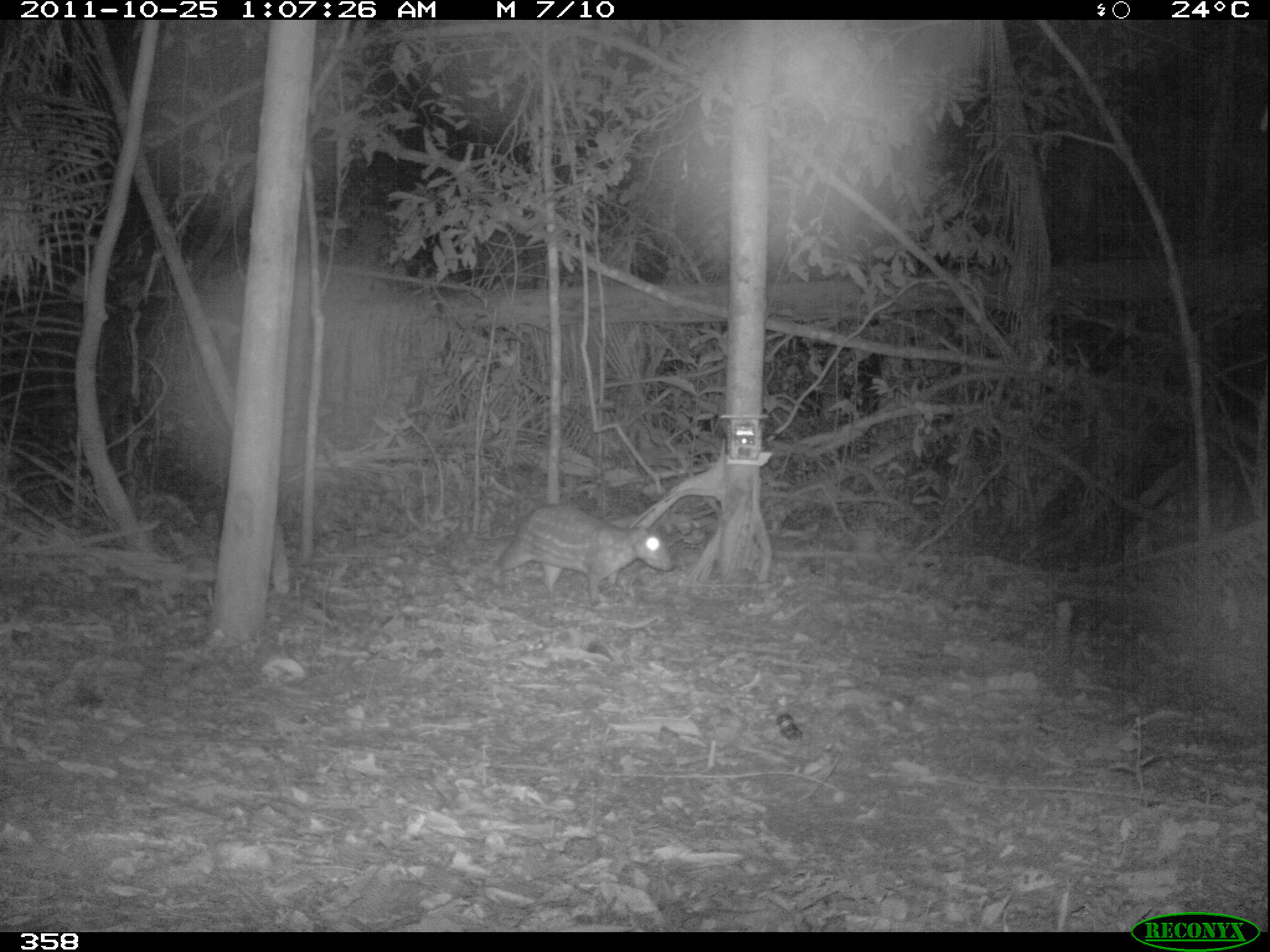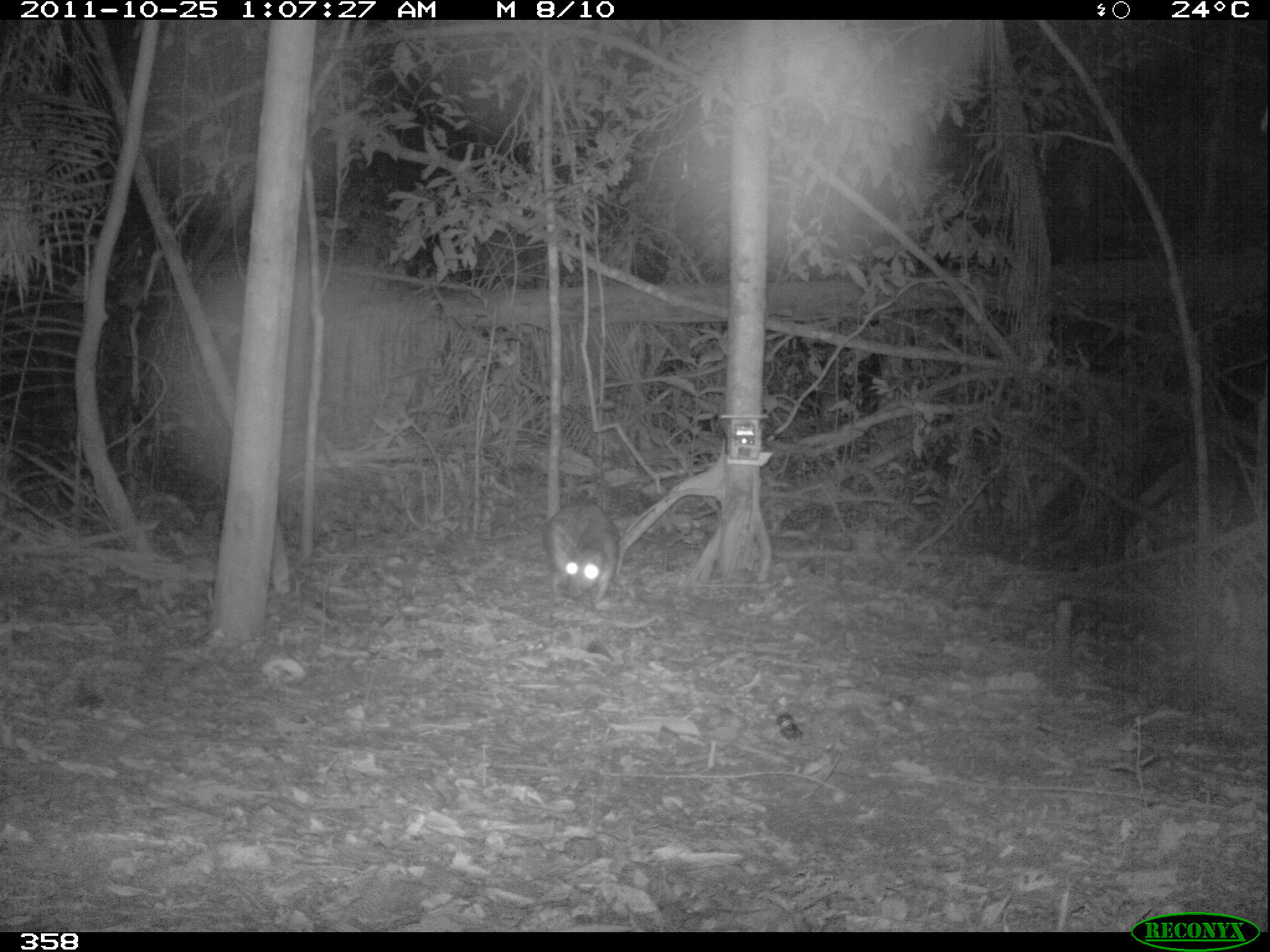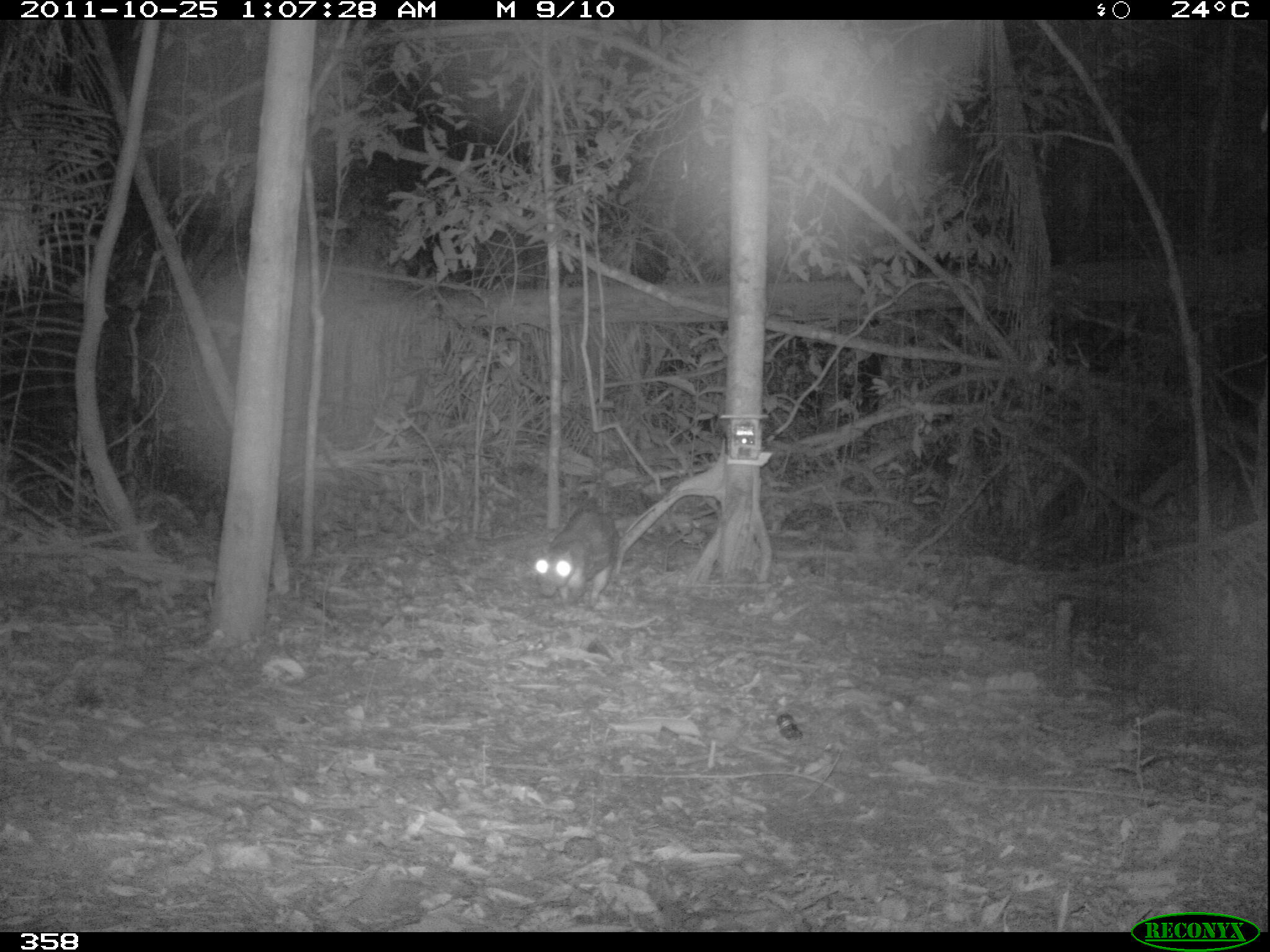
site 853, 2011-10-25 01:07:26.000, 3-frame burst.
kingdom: Animalia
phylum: Chordata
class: Mammalia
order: Rodentia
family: Cuniculidae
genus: Cuniculus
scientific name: Cuniculus paca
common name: spotted paca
Cuniculus paca (spotted paca).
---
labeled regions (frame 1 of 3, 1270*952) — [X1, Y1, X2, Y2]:
cuniculus paca: [489, 501, 672, 605]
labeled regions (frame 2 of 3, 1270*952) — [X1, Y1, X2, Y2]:
cuniculus paca: [538, 495, 621, 606]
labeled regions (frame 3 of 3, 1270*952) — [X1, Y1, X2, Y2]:
cuniculus paca: [532, 507, 619, 612]